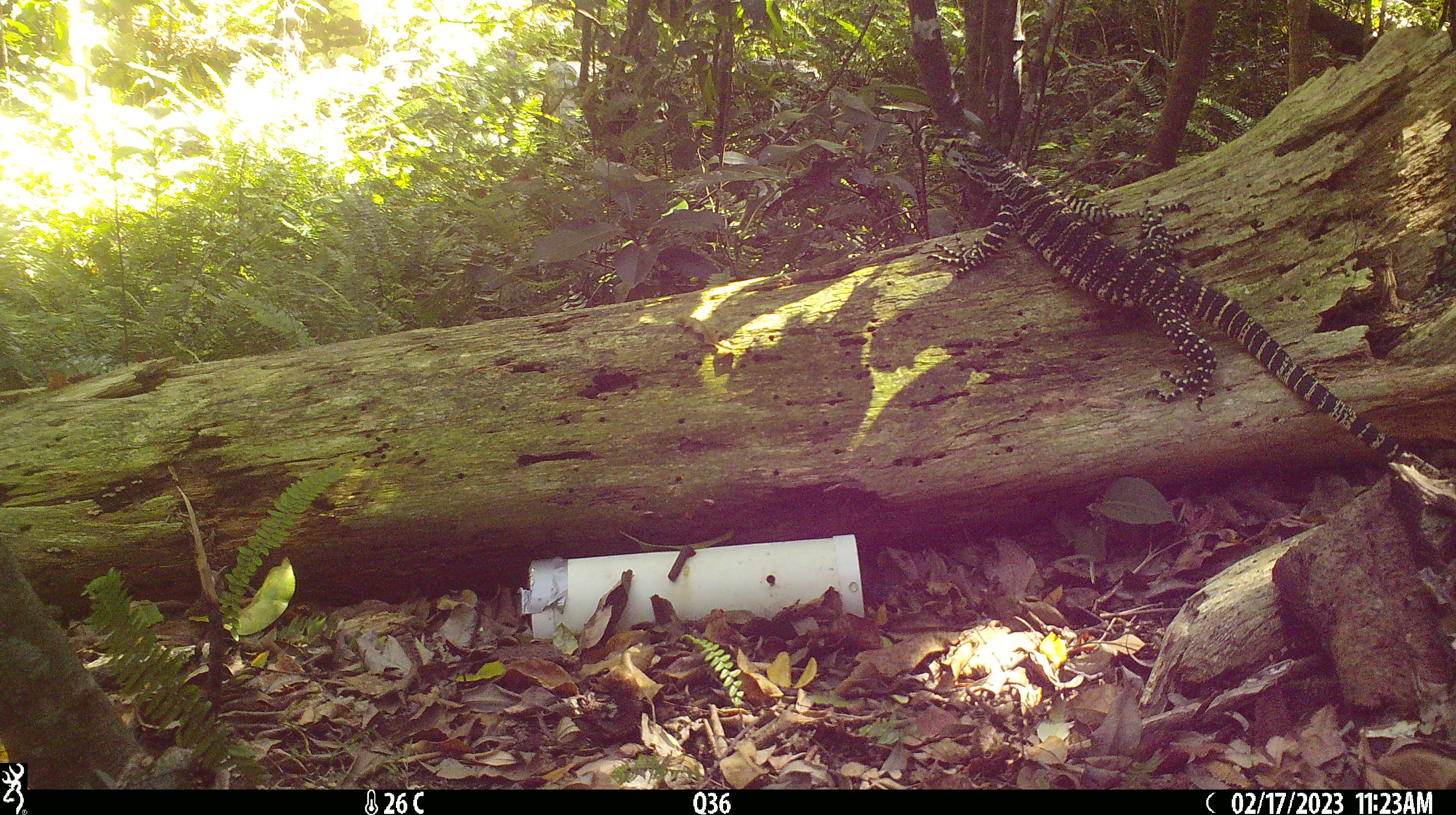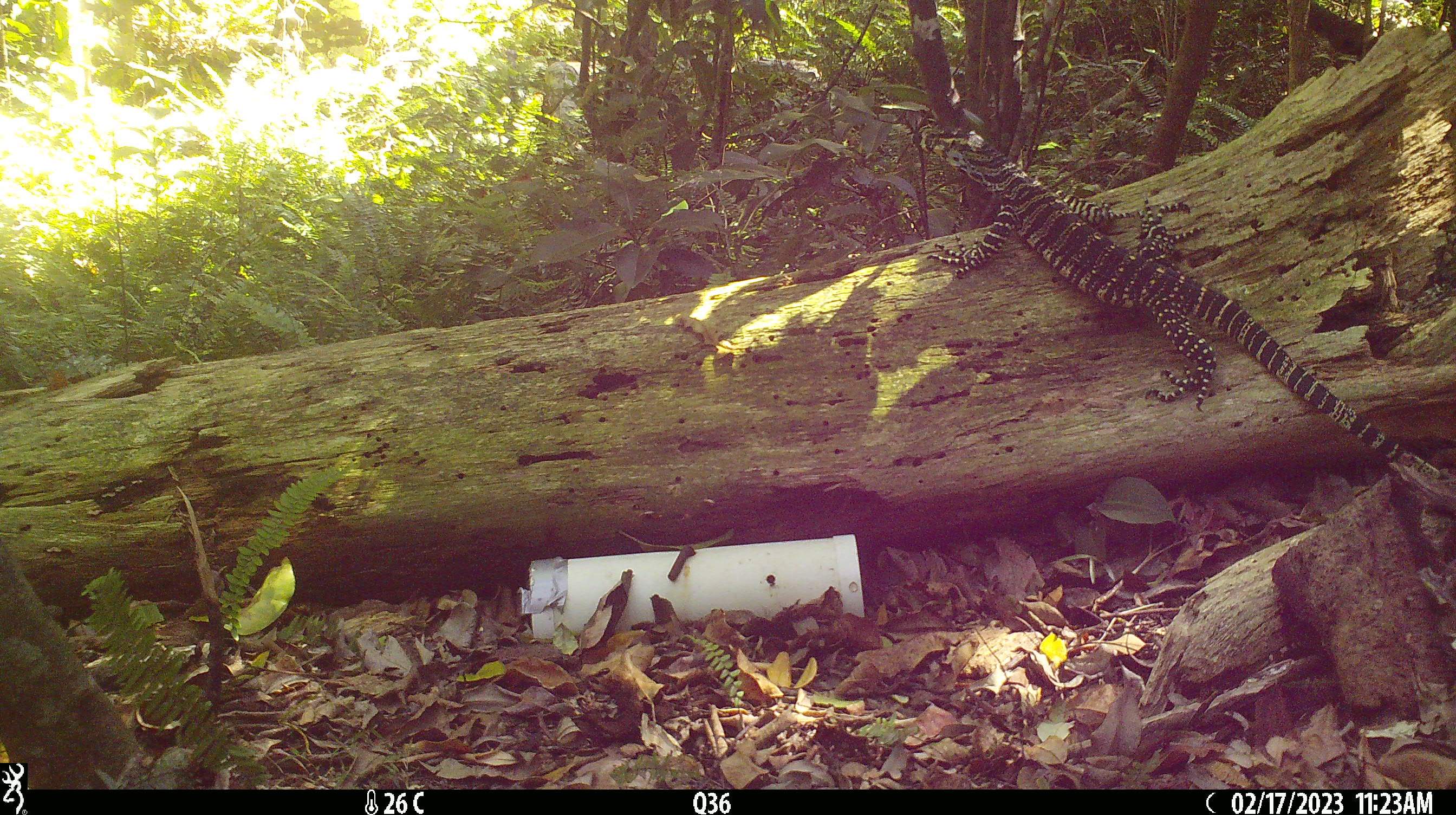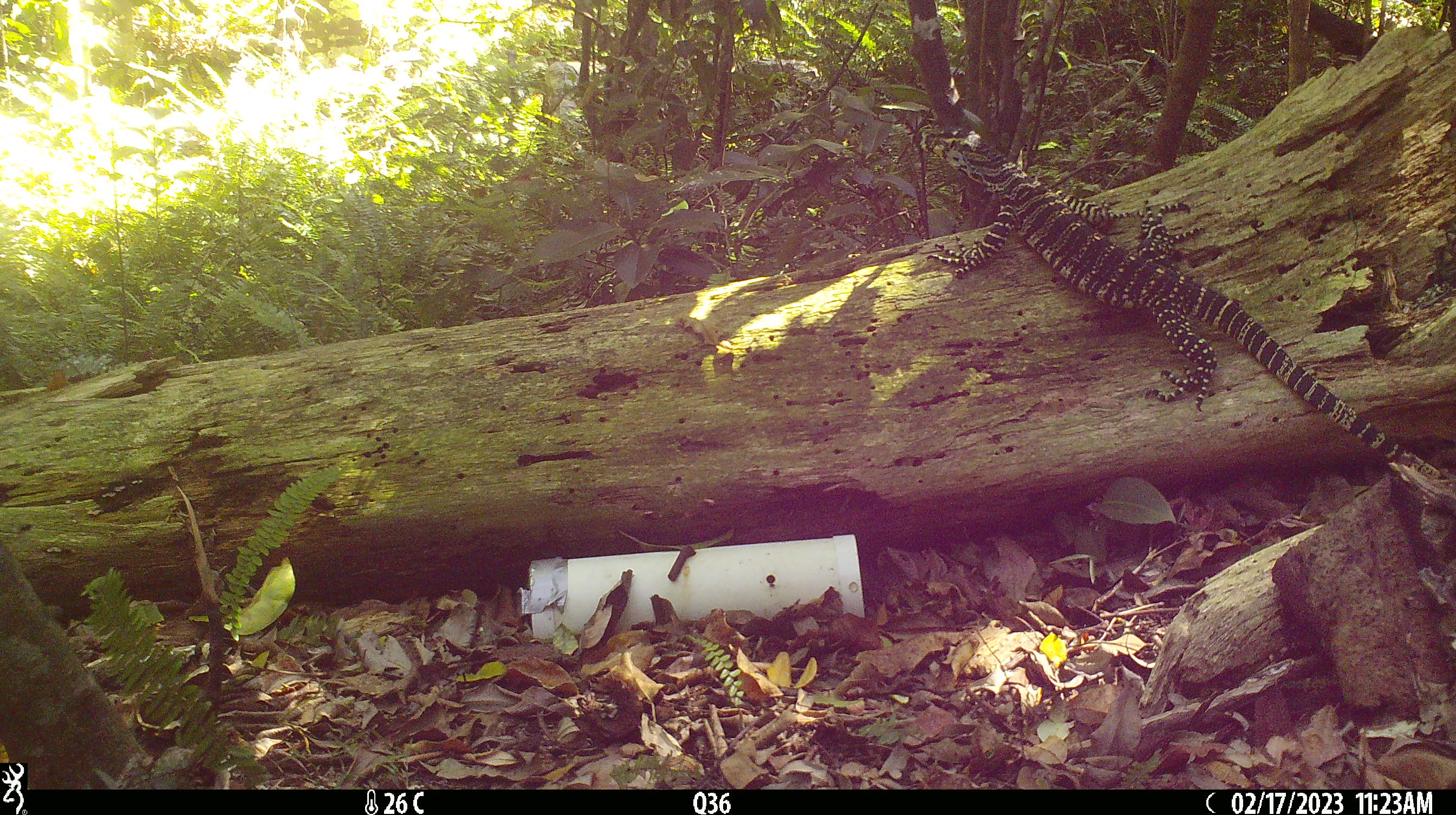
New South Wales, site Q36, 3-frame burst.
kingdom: Animalia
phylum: Chordata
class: Reptilia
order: Squamata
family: Varanidae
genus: Varanus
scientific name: Varanus varius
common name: lace monitor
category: goanna